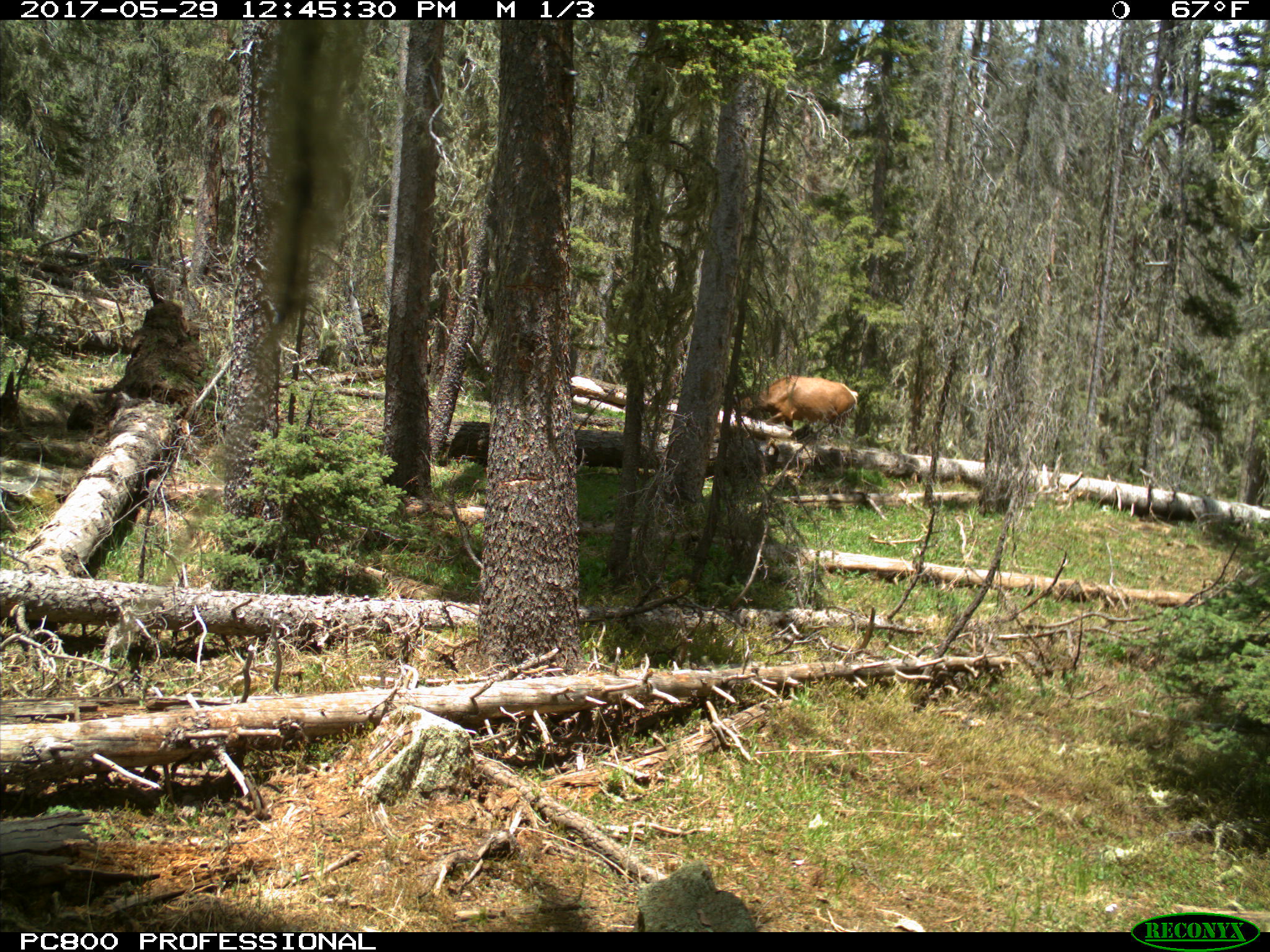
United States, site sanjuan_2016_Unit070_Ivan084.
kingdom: Animalia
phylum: Chordata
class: Mammalia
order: Artiodactyla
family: Cervidae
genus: Cervus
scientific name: Cervus elaphus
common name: red deer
Cervus elaphus (red deer).